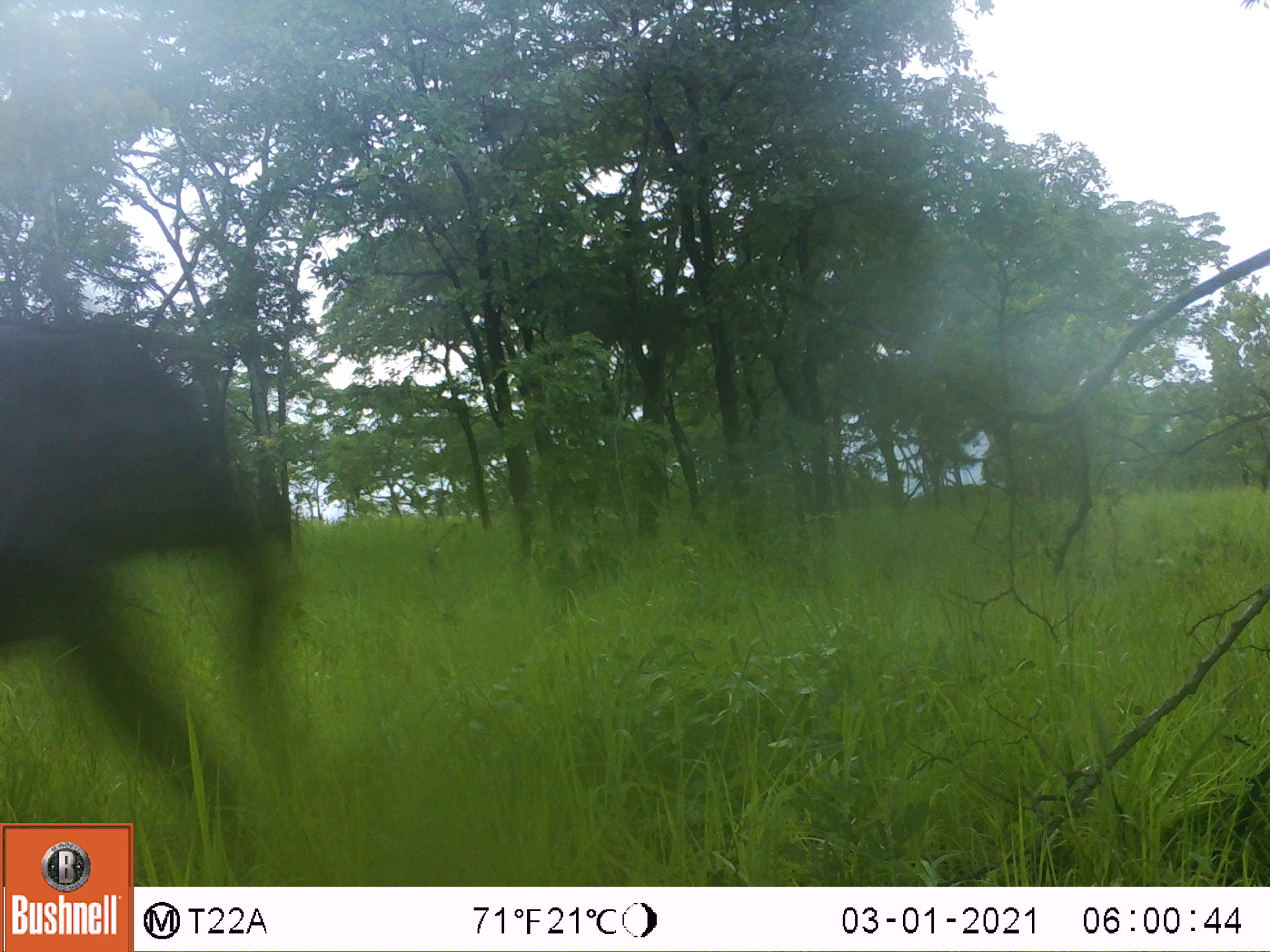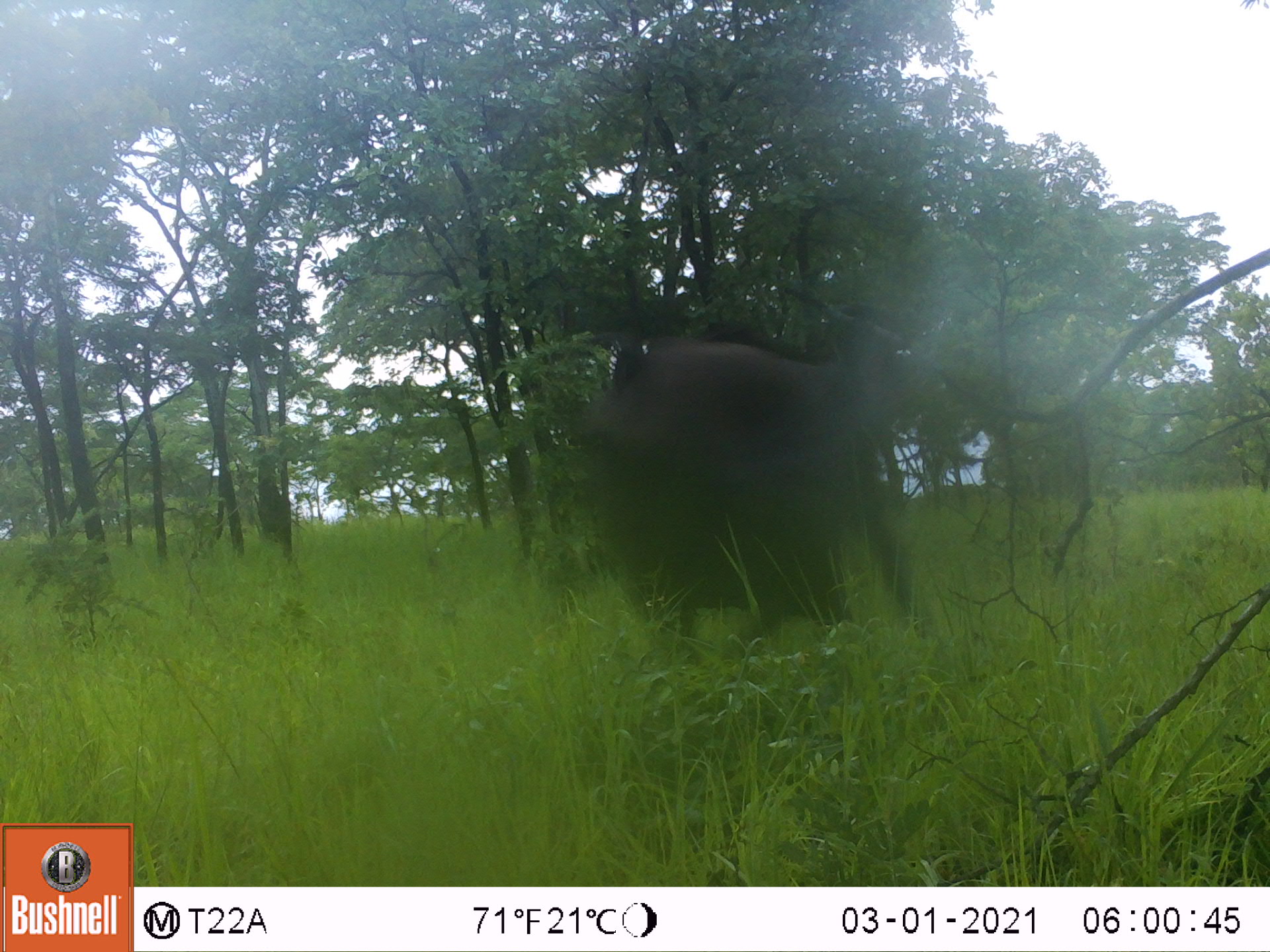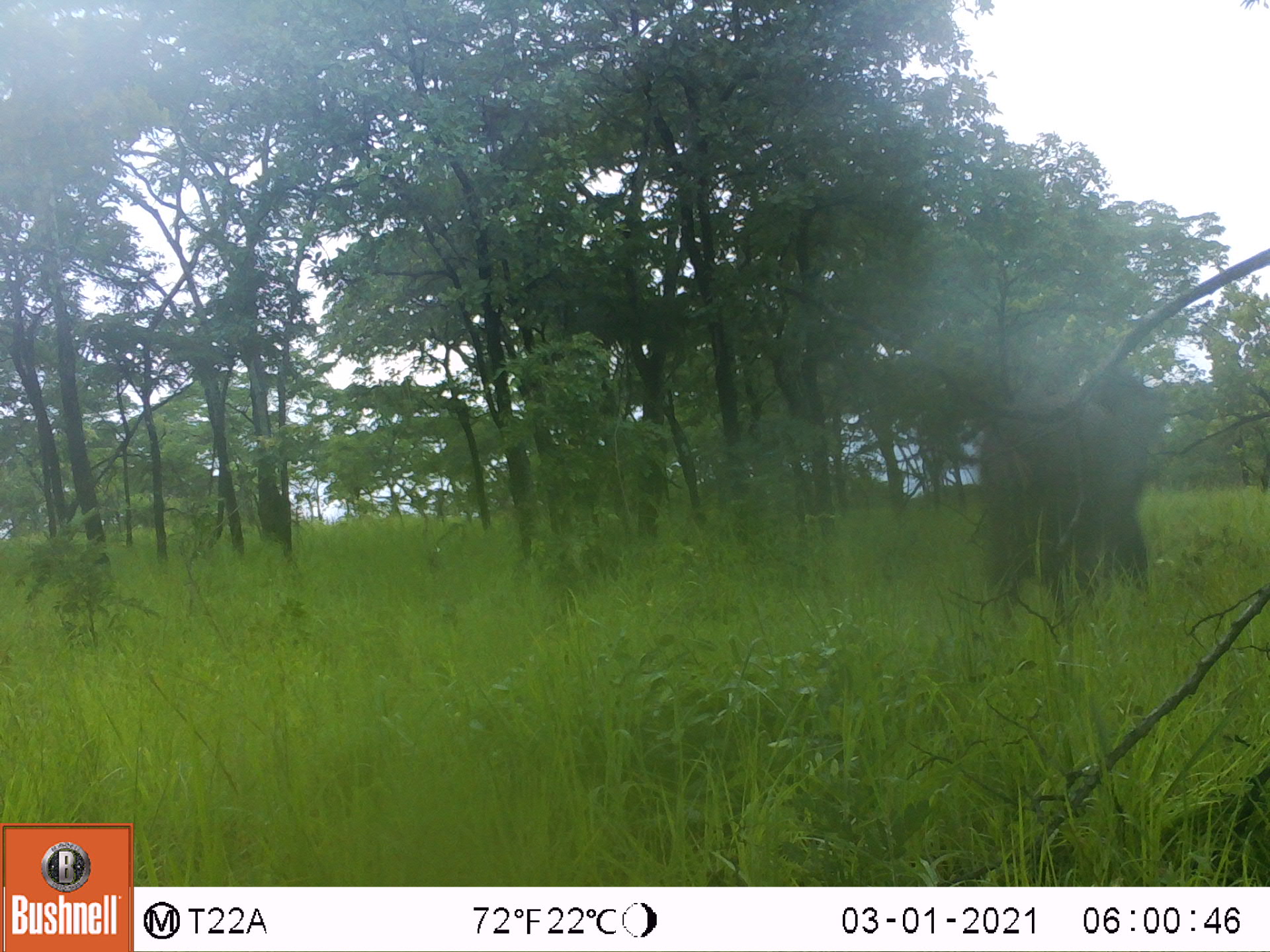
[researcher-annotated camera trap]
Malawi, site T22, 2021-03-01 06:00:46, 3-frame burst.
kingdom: Animalia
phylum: Chordata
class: Mammalia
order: Proboscidea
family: Elephantidae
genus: Loxodonta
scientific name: Loxodonta africana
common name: african savanna elephant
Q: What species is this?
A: African savanna elephant (Loxodonta africana).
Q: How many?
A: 1.